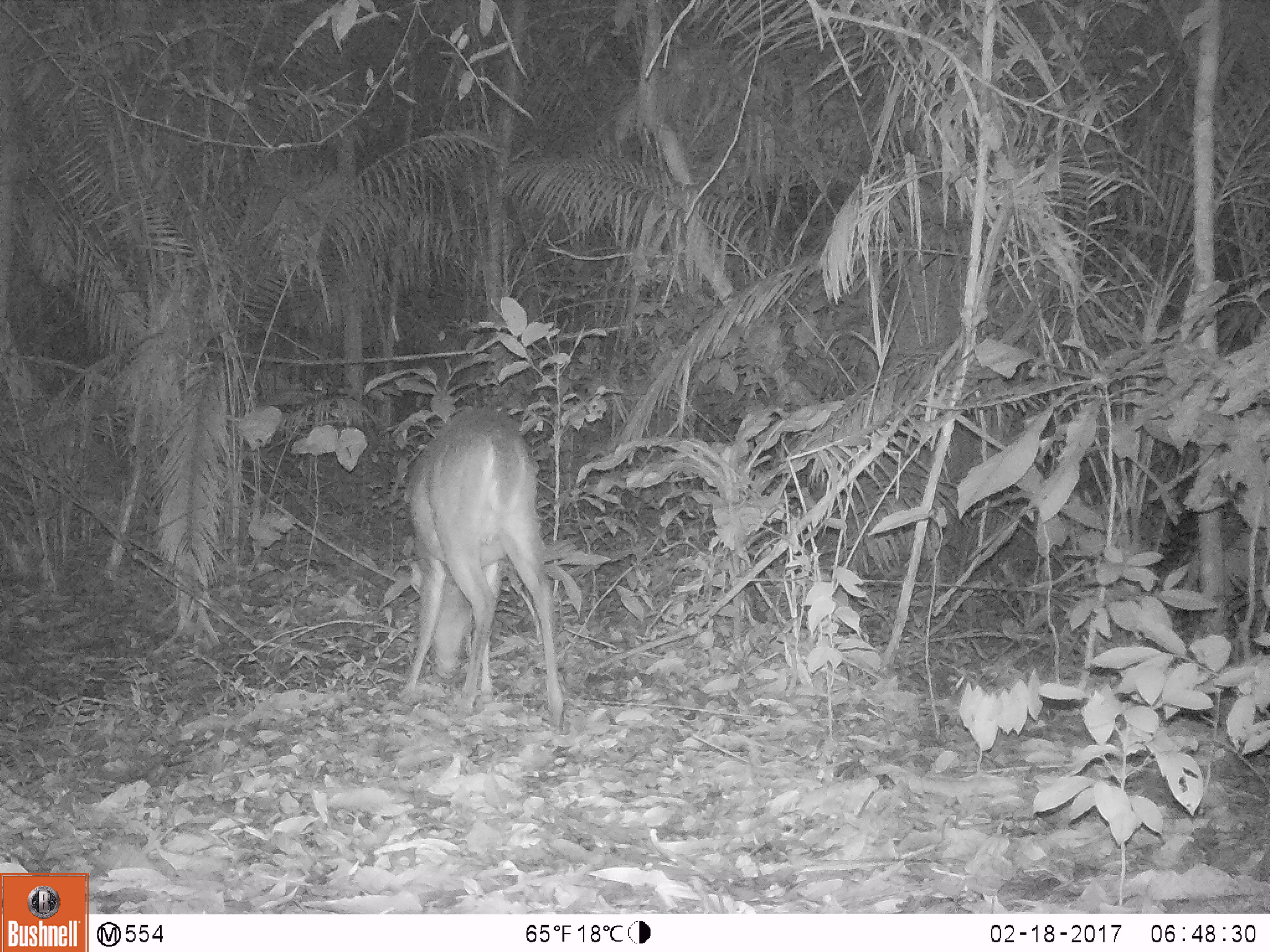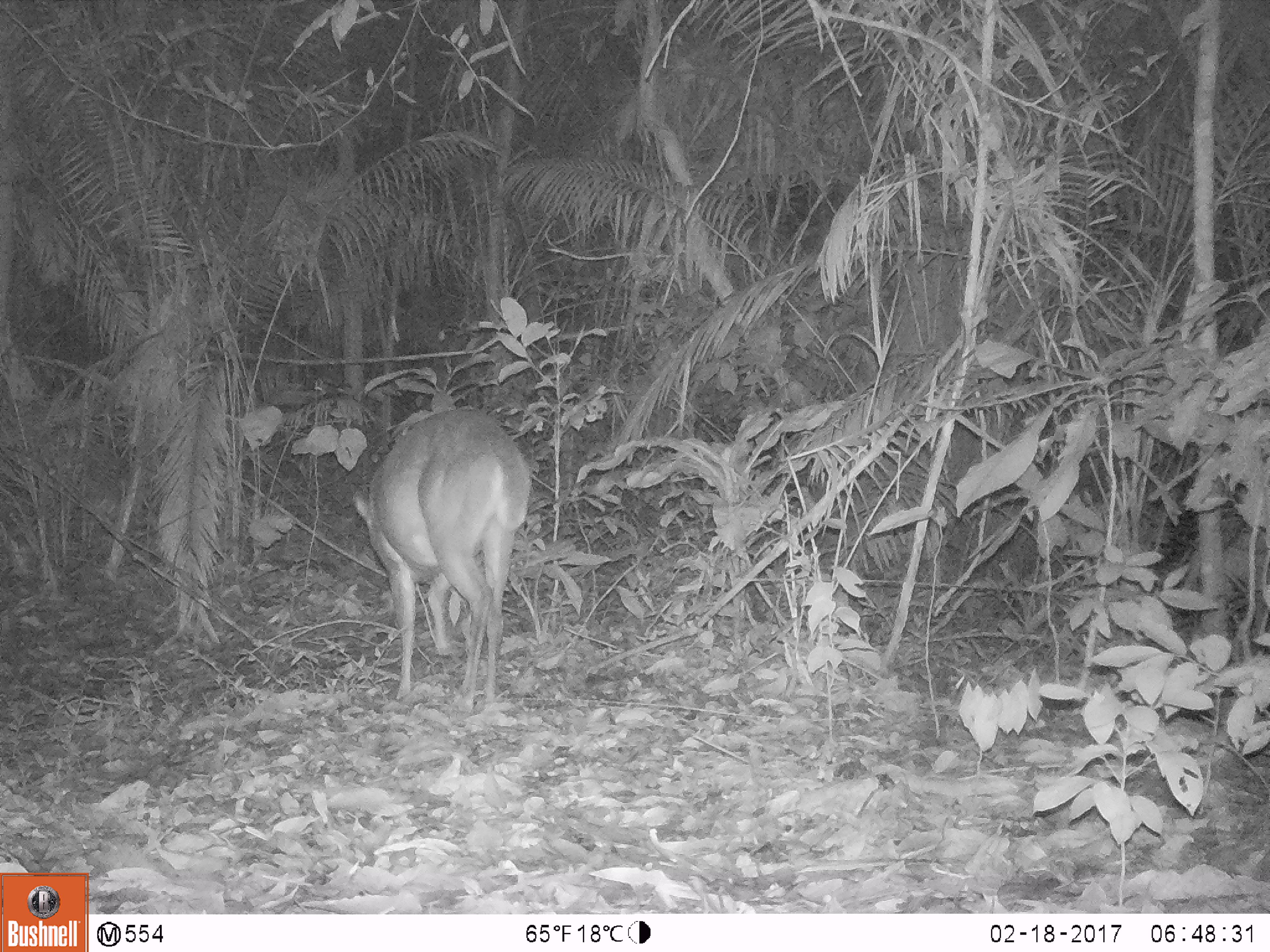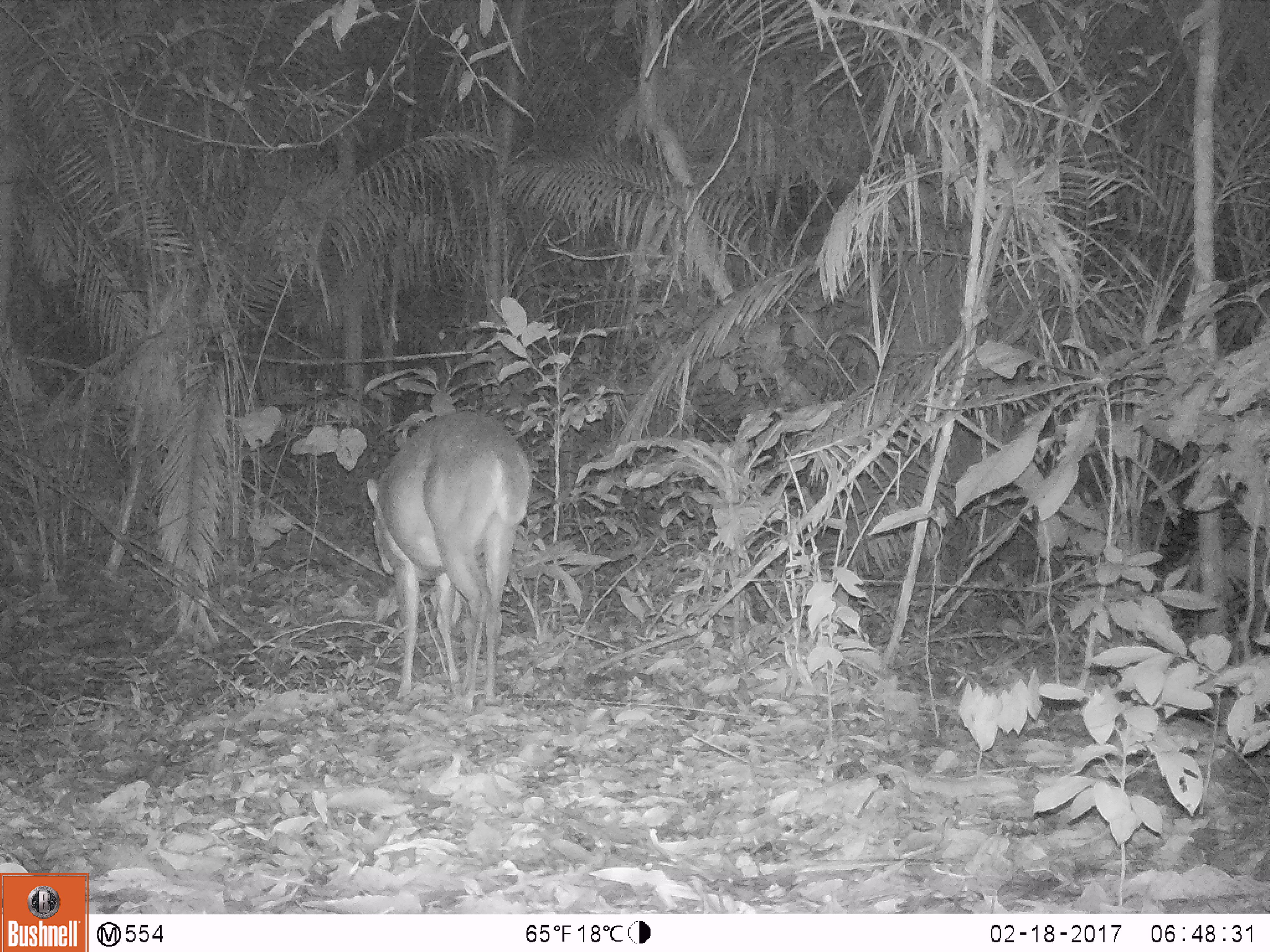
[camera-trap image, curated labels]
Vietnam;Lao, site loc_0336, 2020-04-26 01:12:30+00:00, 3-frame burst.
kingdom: Animalia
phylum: Chordata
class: Mammalia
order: Artiodactyla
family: Cervidae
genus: Muntiacus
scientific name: Muntiacus vuquangensis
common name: large-antlered muntjac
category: large antlered muntjac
Large antlered muntjac (large-antlered muntjac) (Muntiacus vuquangensis). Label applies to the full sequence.